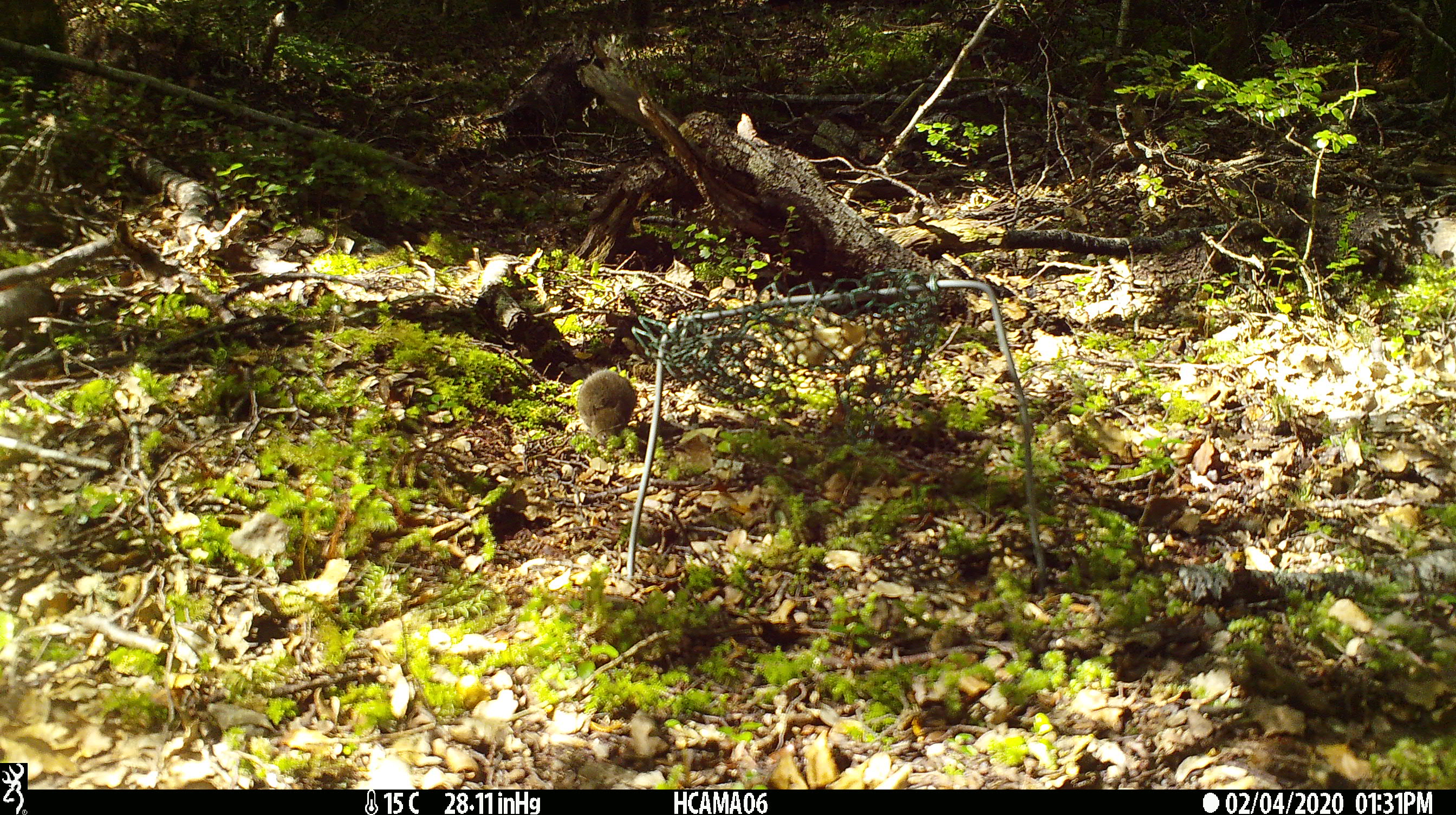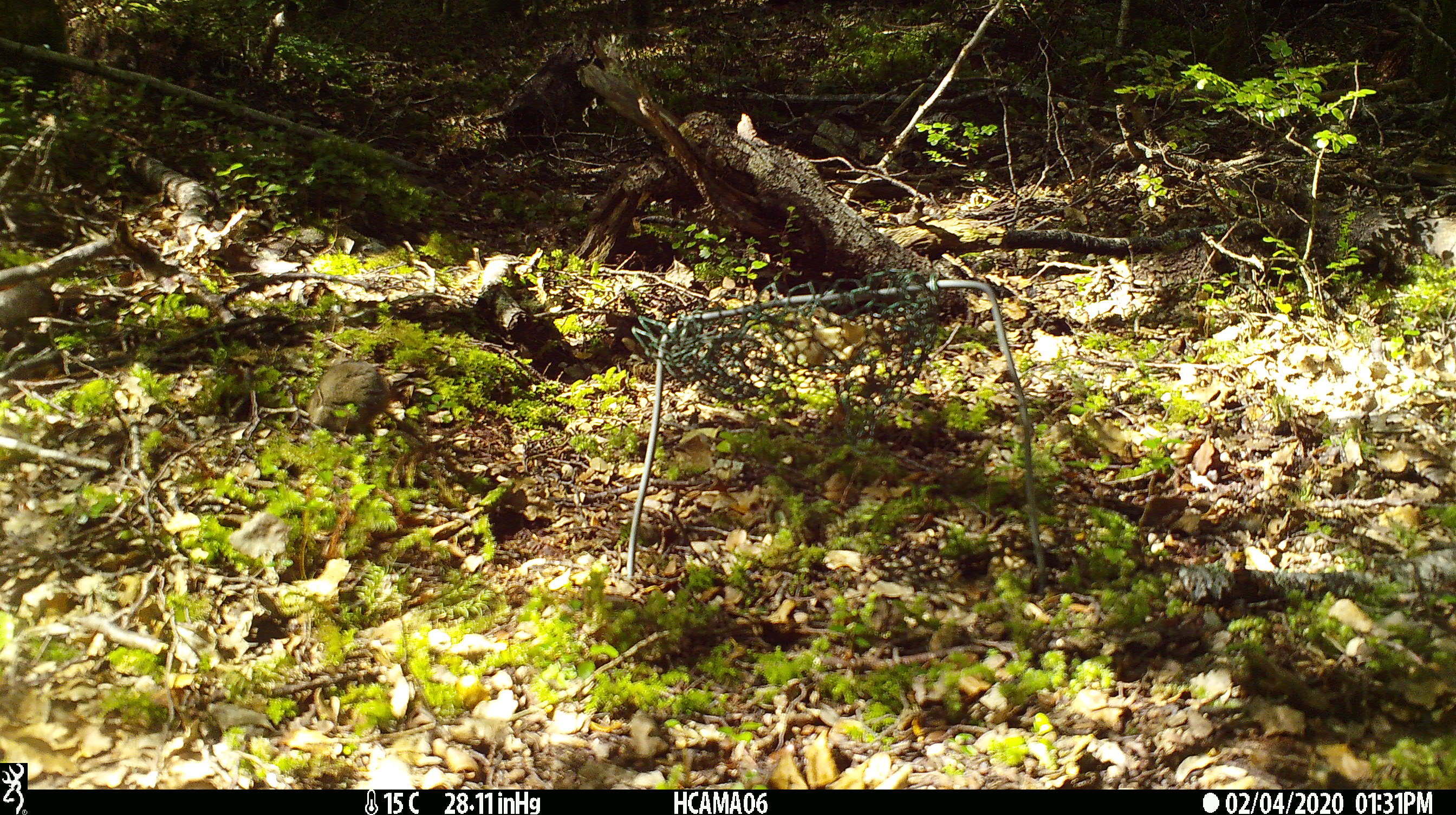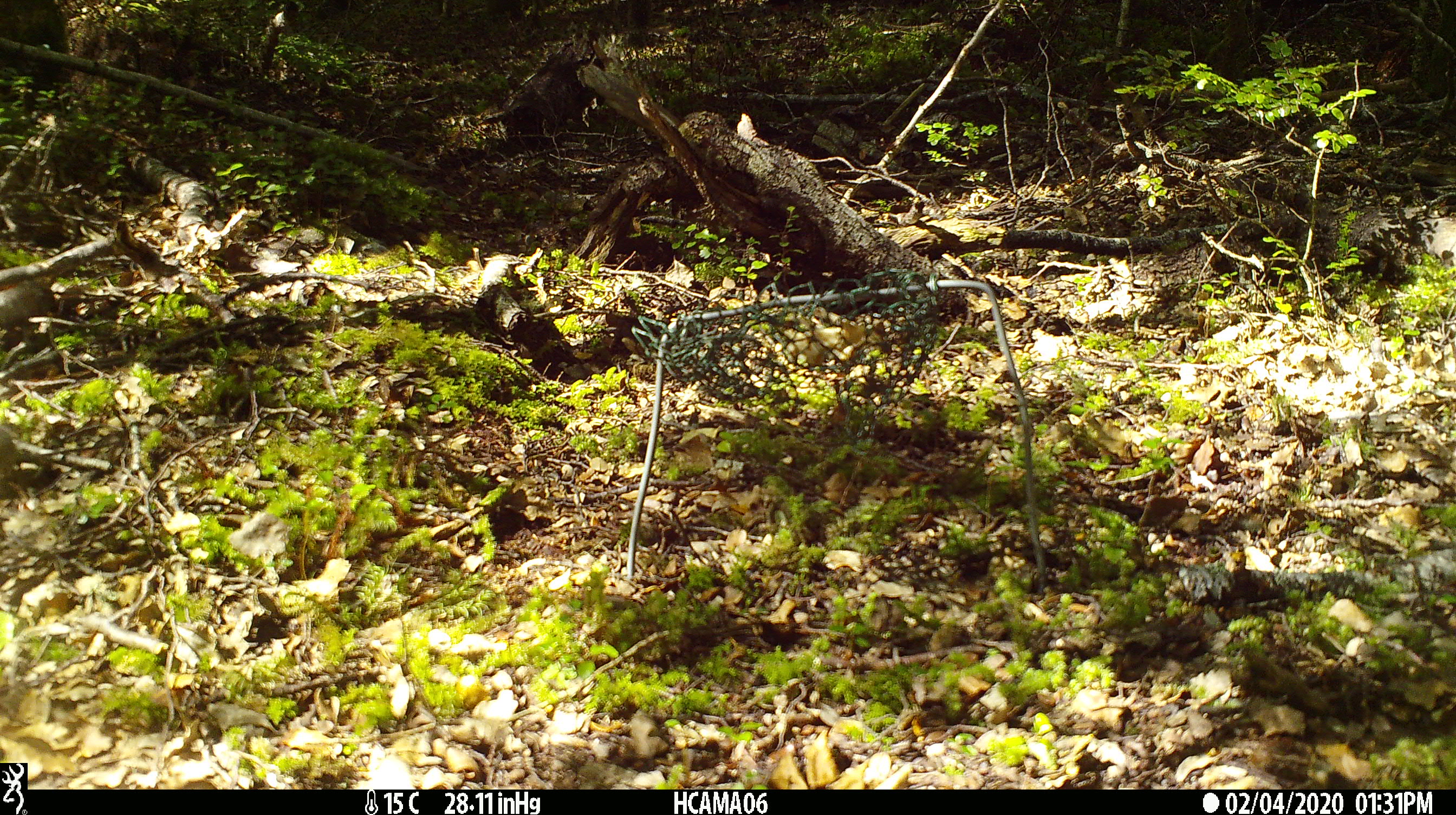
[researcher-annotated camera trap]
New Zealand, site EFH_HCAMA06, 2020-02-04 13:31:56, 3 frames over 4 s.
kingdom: Animalia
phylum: Chordata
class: Mammalia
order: Rodentia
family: Muridae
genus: Mus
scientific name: Mus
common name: mouse